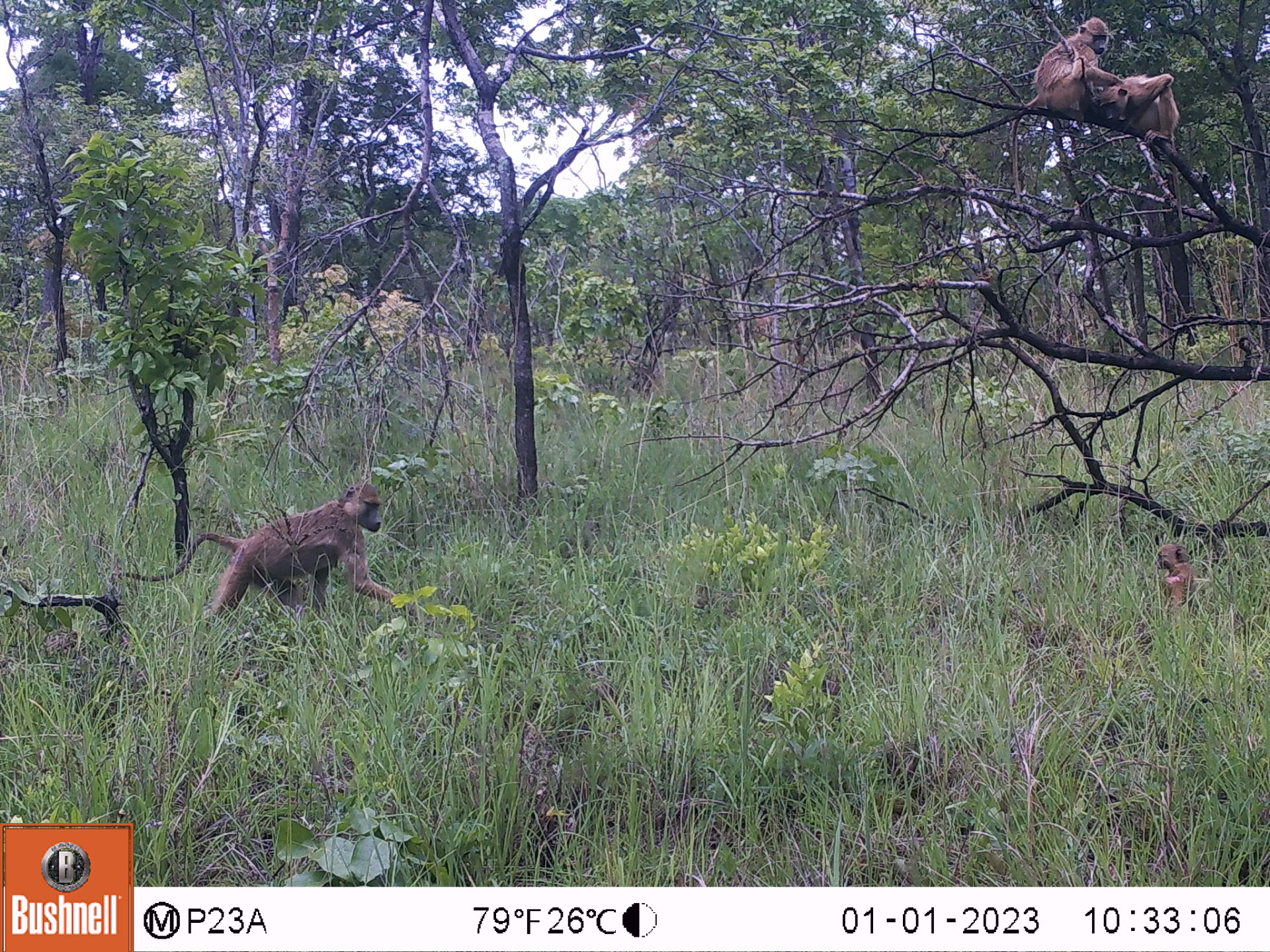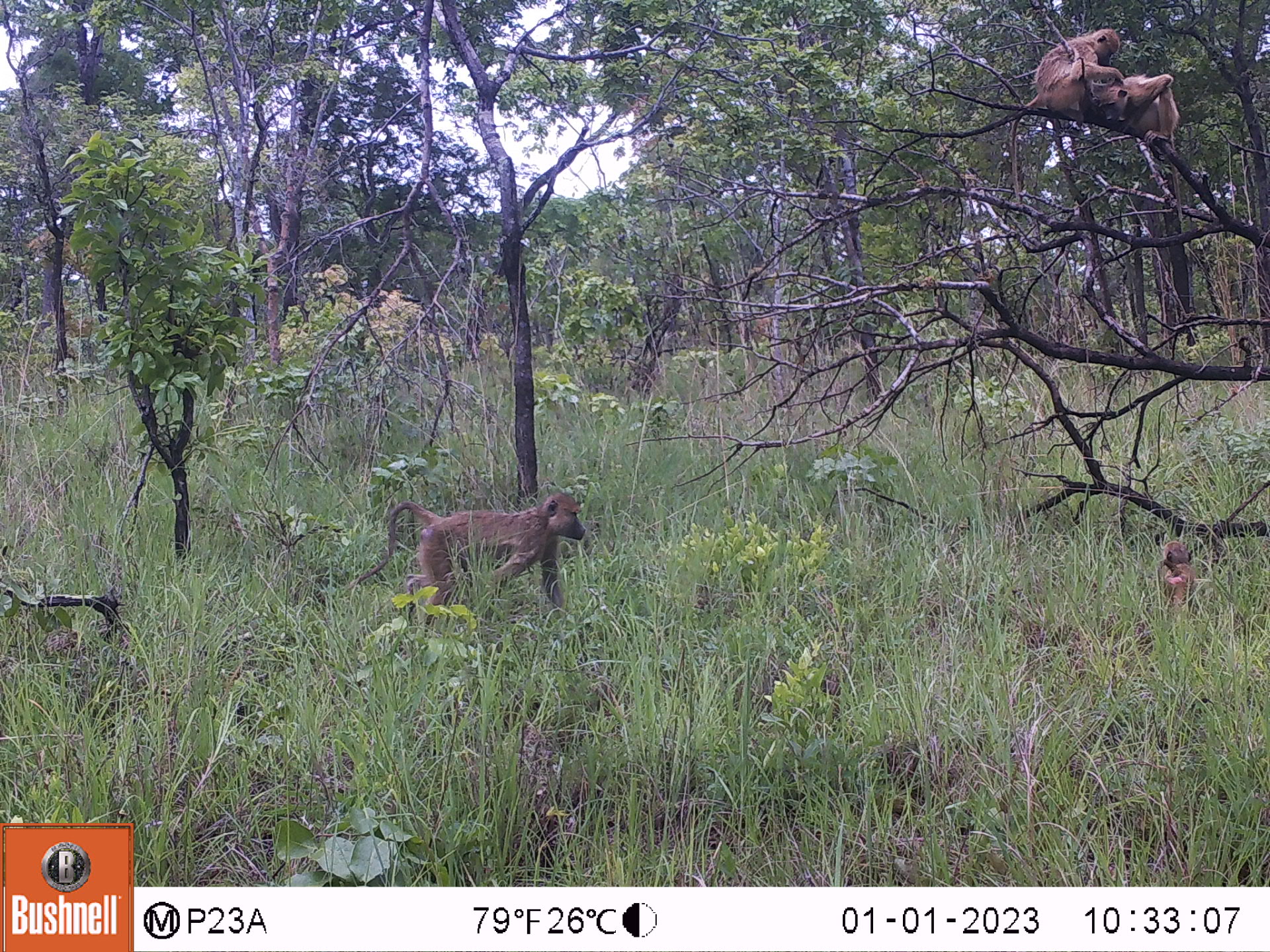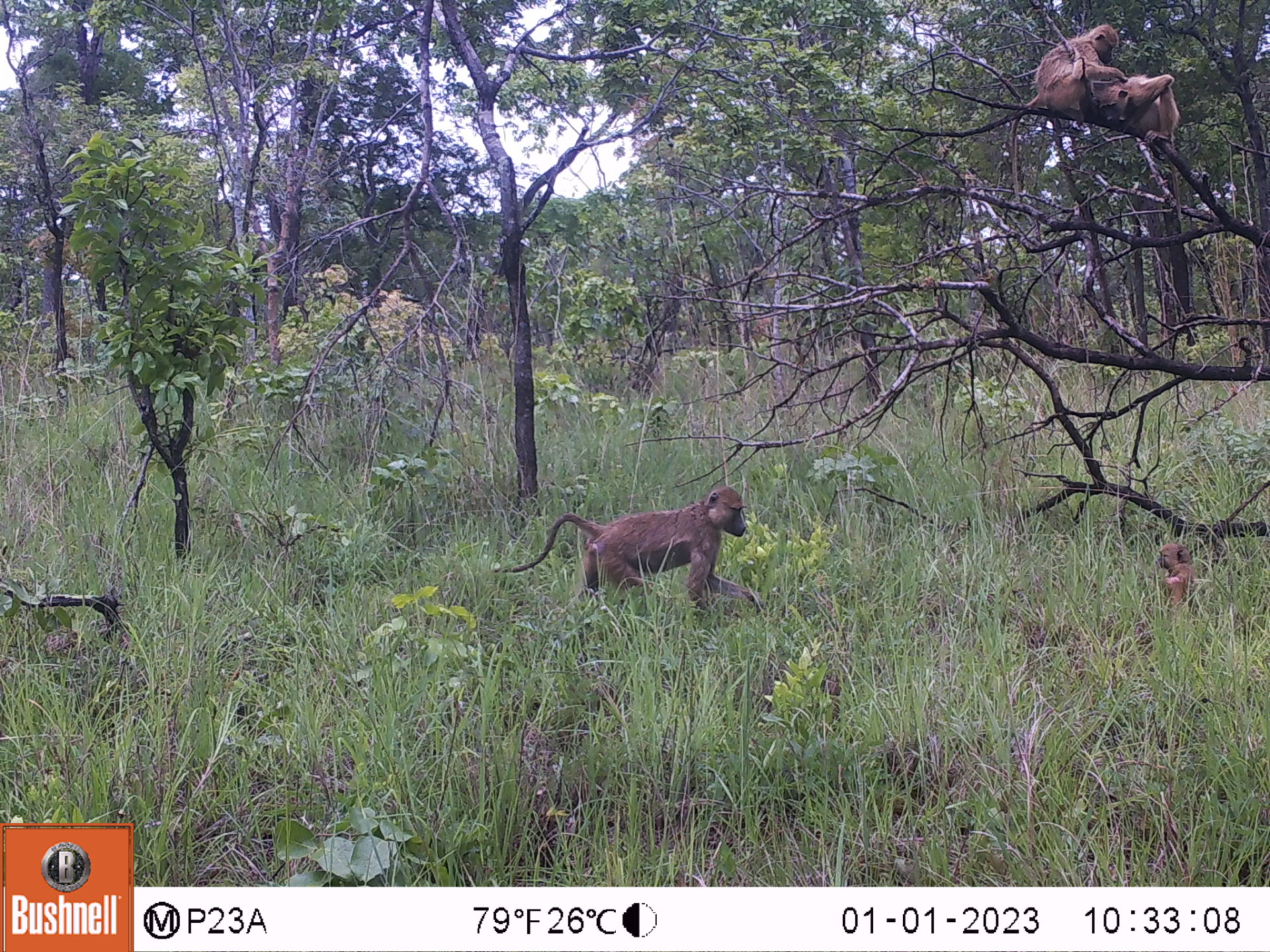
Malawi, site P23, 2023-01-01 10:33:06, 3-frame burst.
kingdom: Animalia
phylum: Chordata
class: Mammalia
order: Primates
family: Cercopithecidae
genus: Papio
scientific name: Papio cynocephalus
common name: yellow baboon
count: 4